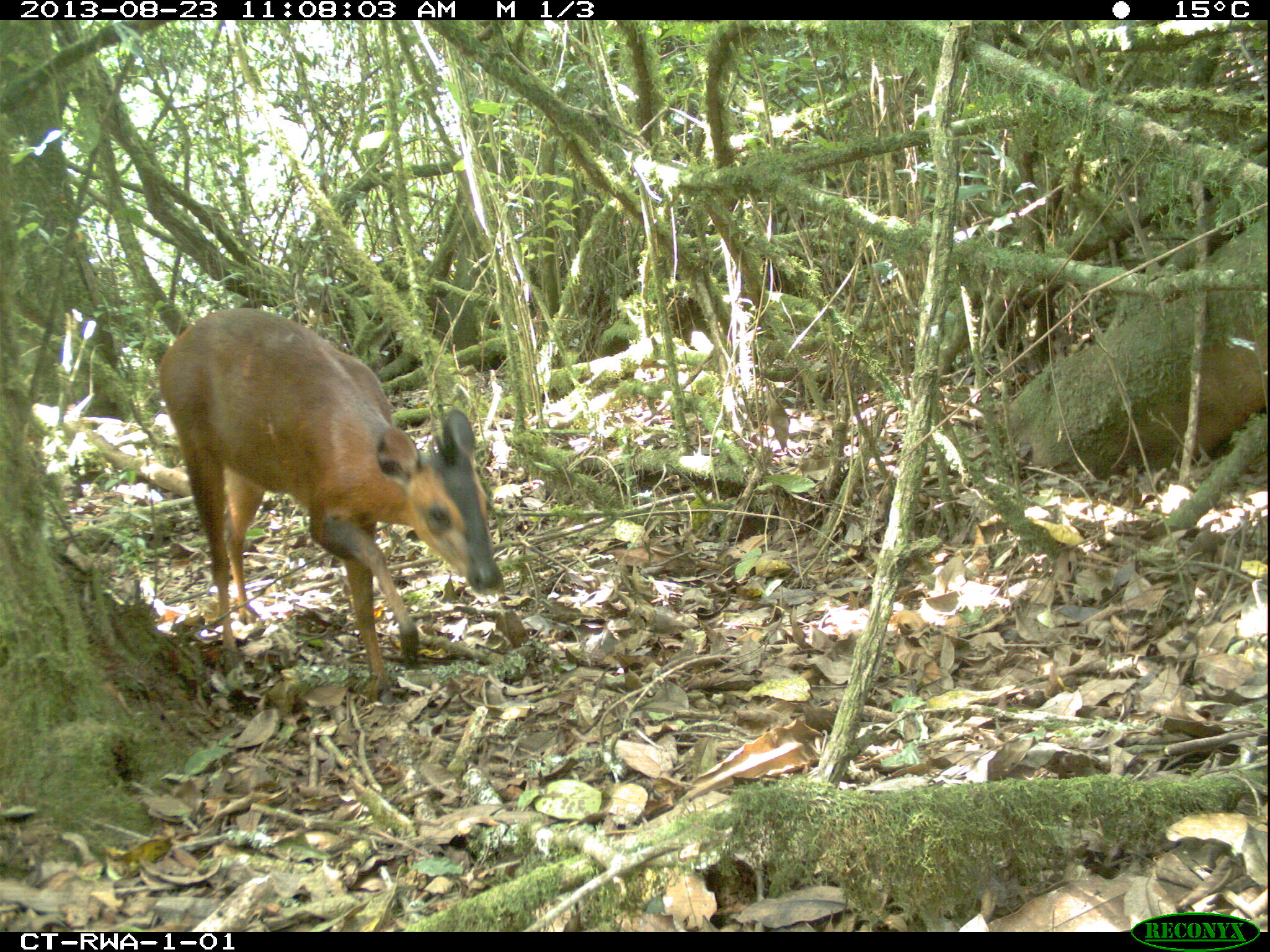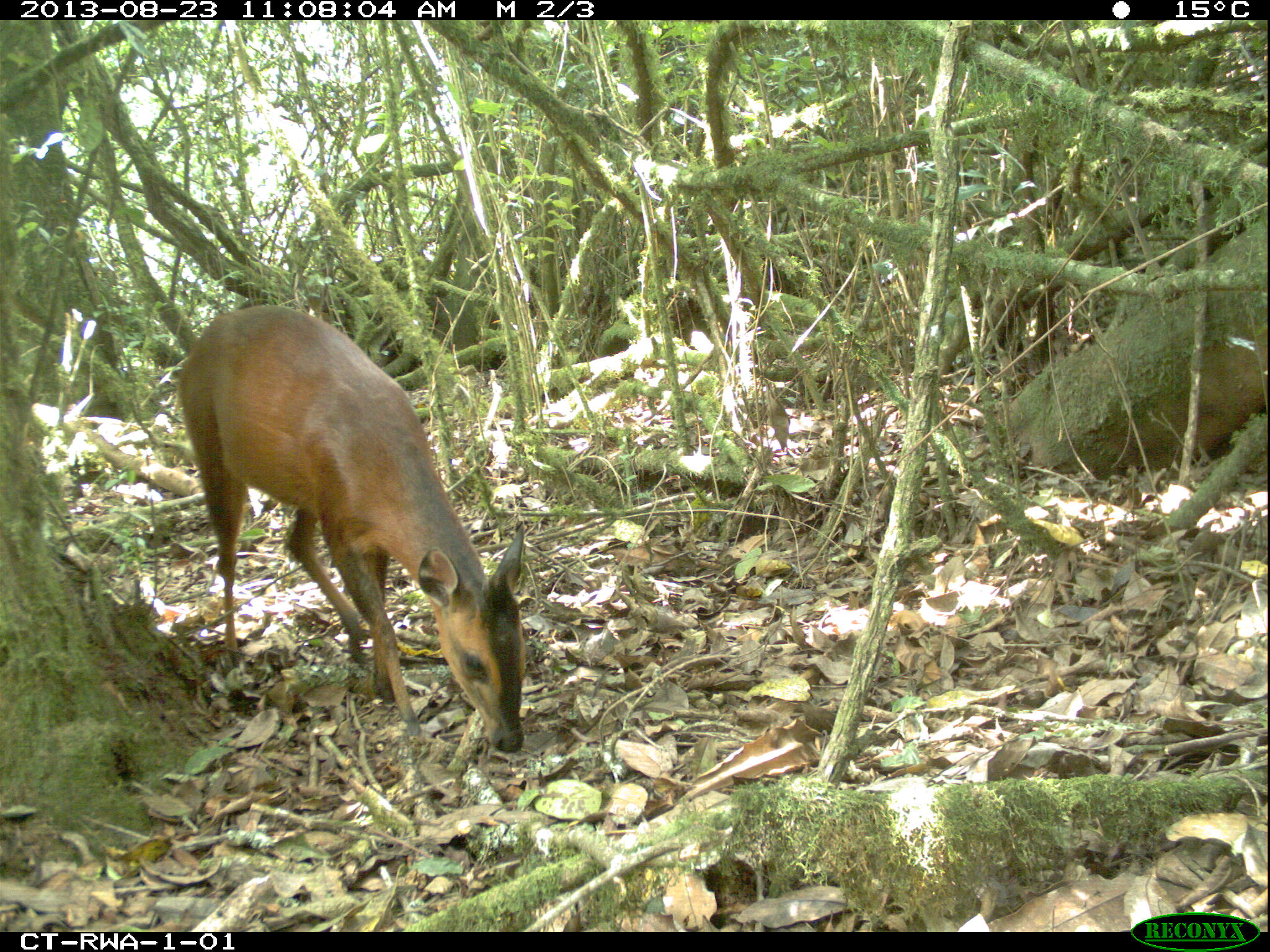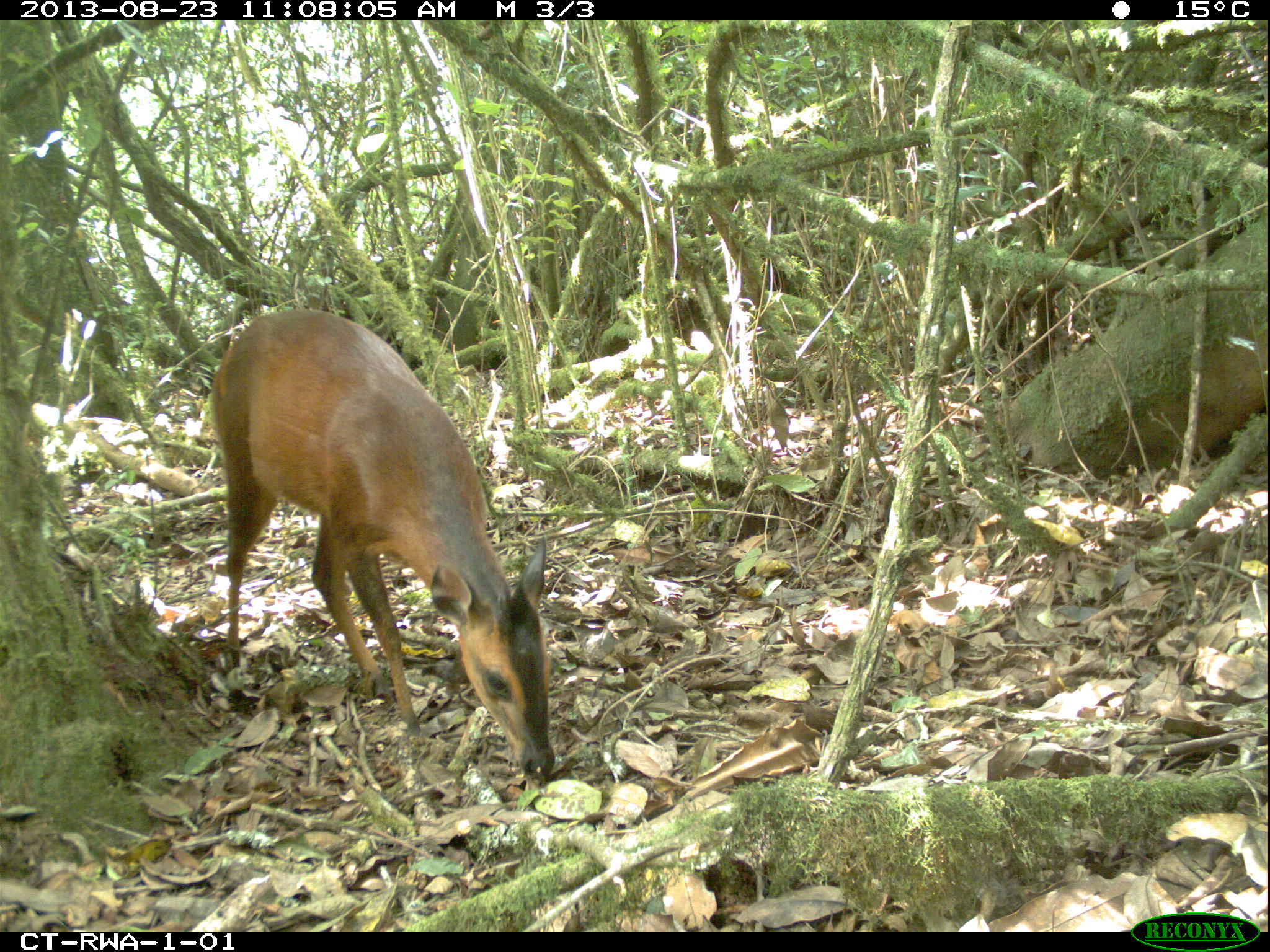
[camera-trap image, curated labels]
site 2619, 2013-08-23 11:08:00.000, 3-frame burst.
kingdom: Animalia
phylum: Chordata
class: Mammalia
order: Artiodactyla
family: Bovidae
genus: Cephalophus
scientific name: Cephalophus nigrifrons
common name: black-fronted duiker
Cephalophus nigrifrons (black-fronted duiker), count 1.